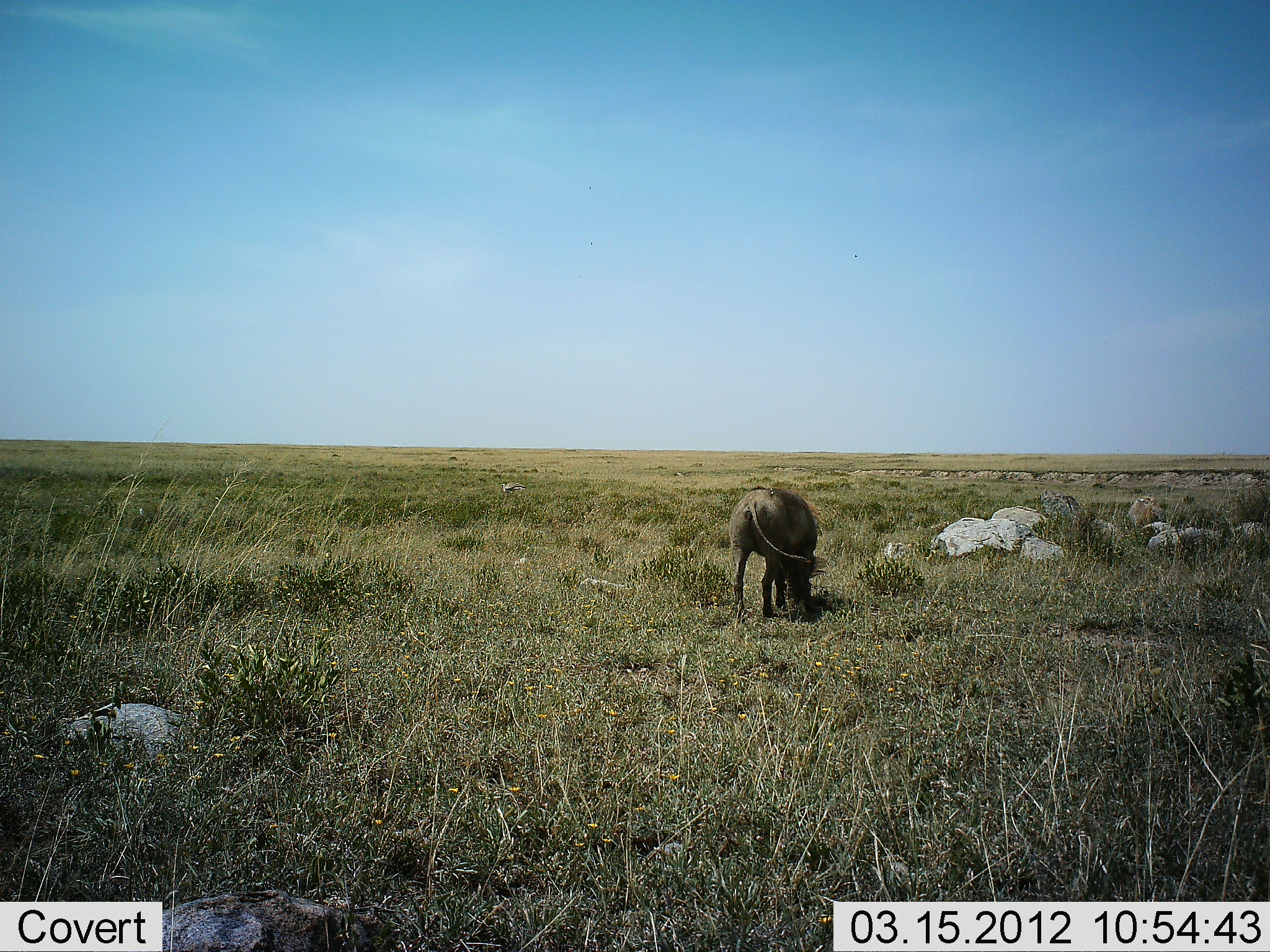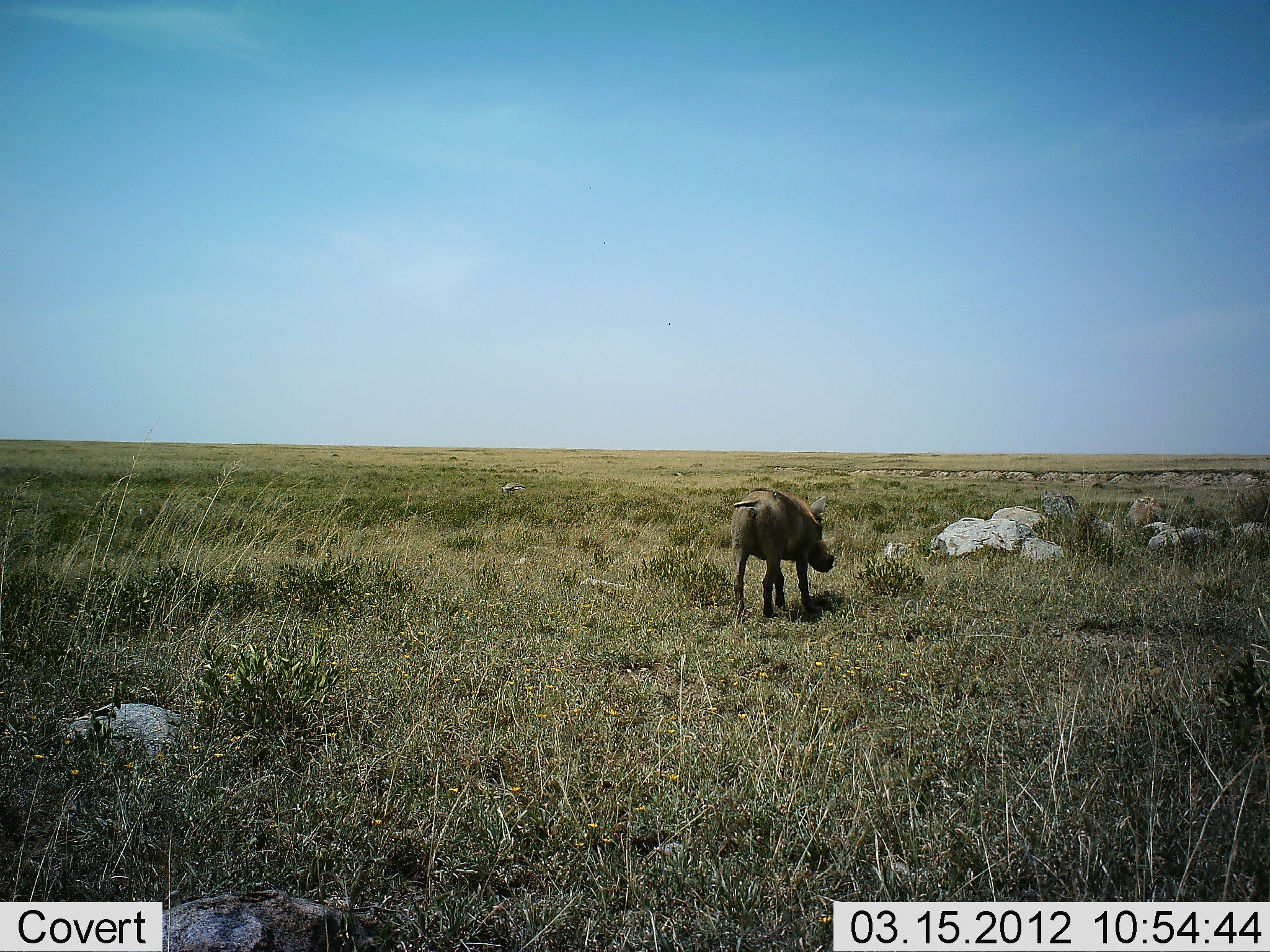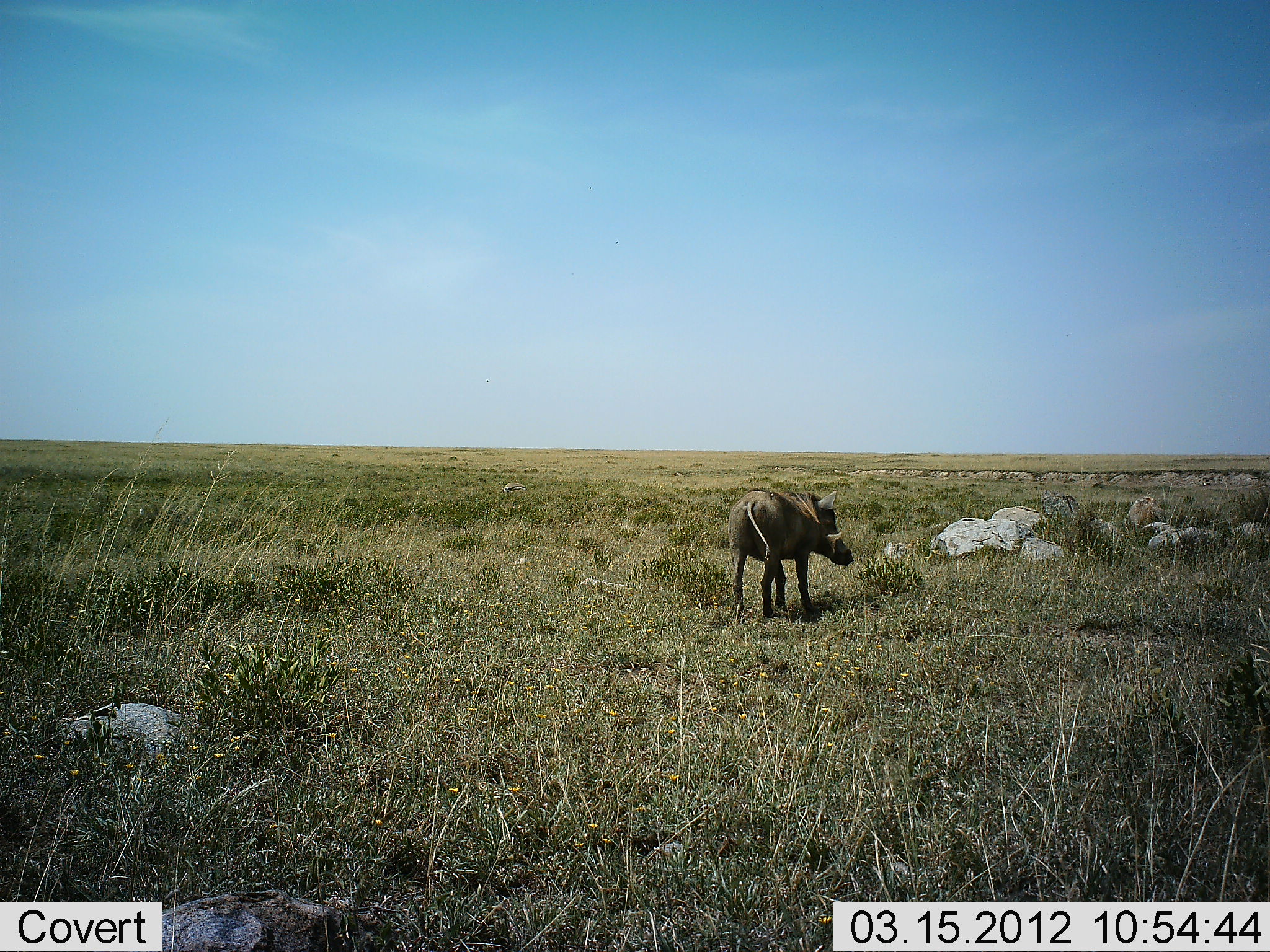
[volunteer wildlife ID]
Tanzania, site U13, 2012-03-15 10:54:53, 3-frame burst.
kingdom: Animalia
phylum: Chordata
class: Mammalia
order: Artiodactyla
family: Suidae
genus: Phacochoerus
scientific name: Phacochoerus africanus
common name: warthog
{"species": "warthog (Phacochoerus africanus)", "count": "1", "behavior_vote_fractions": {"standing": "48%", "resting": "4%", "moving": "15%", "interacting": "0%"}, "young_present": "0%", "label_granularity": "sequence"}